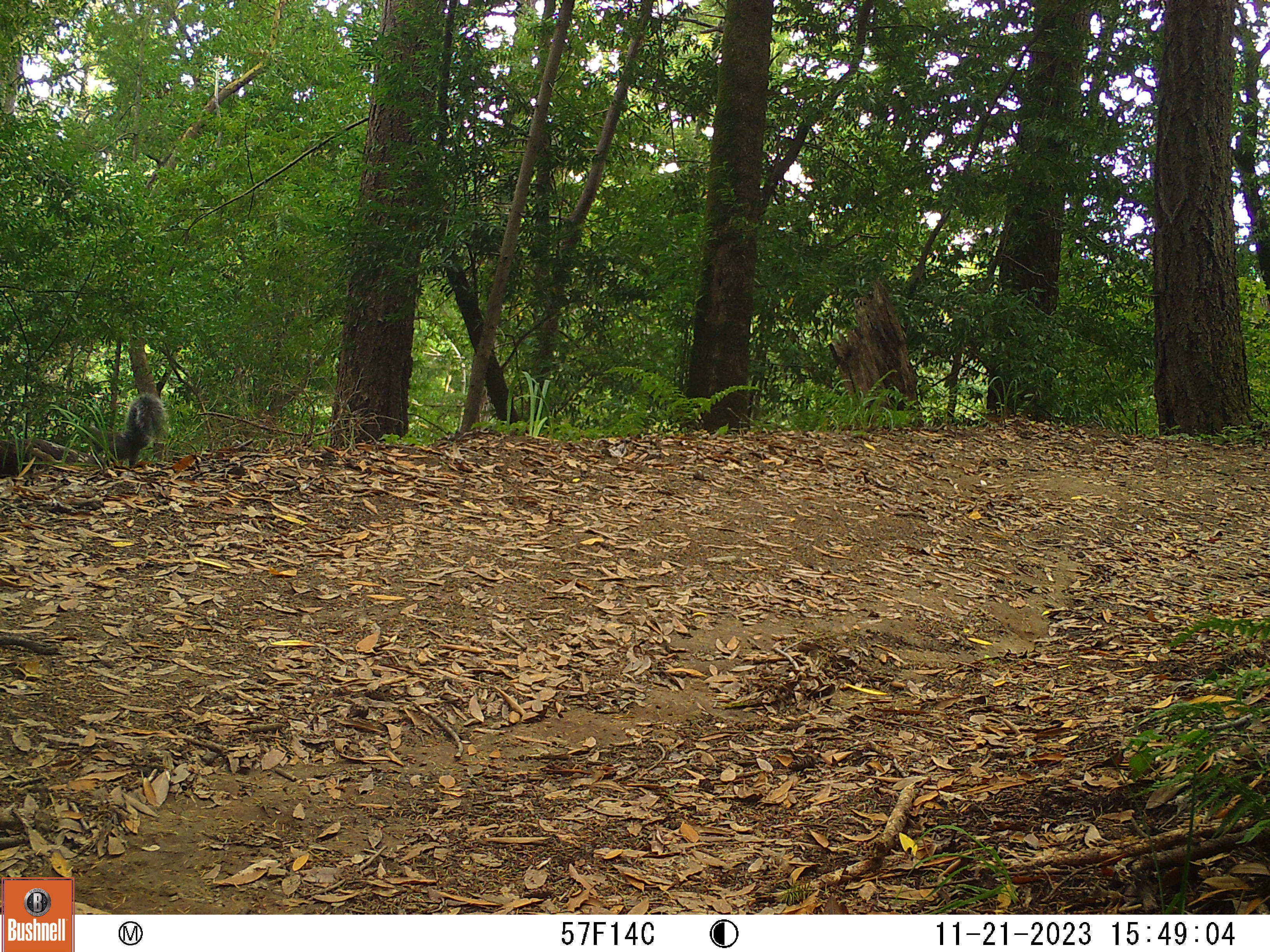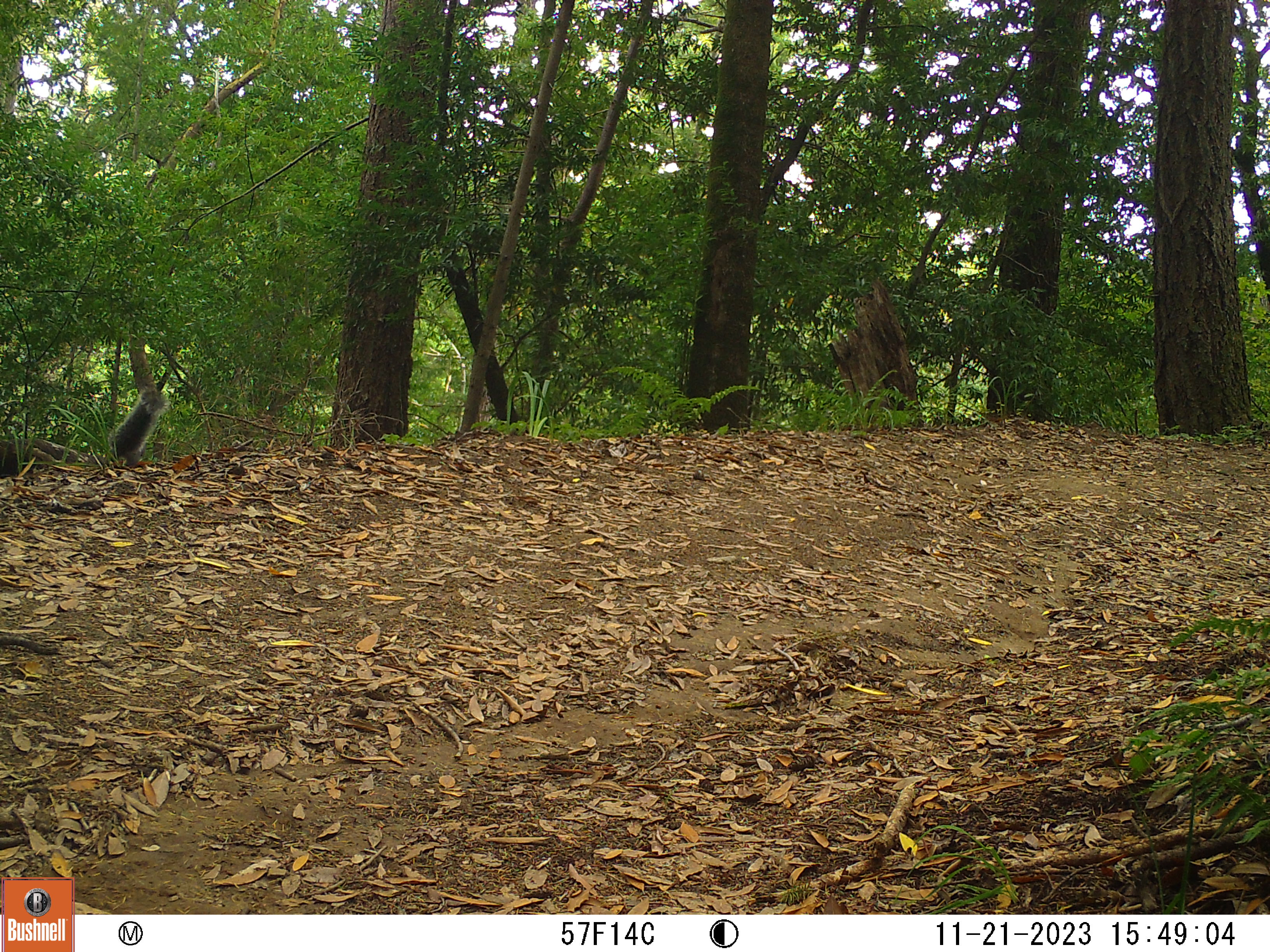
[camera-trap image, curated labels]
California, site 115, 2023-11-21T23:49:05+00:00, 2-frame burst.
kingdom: Animalia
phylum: Chordata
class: Mammalia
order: Rodentia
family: Sciuridae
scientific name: Sciuridae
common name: squirrel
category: unknown squirrel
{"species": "unknown squirrel (squirrel) (Sciuridae)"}